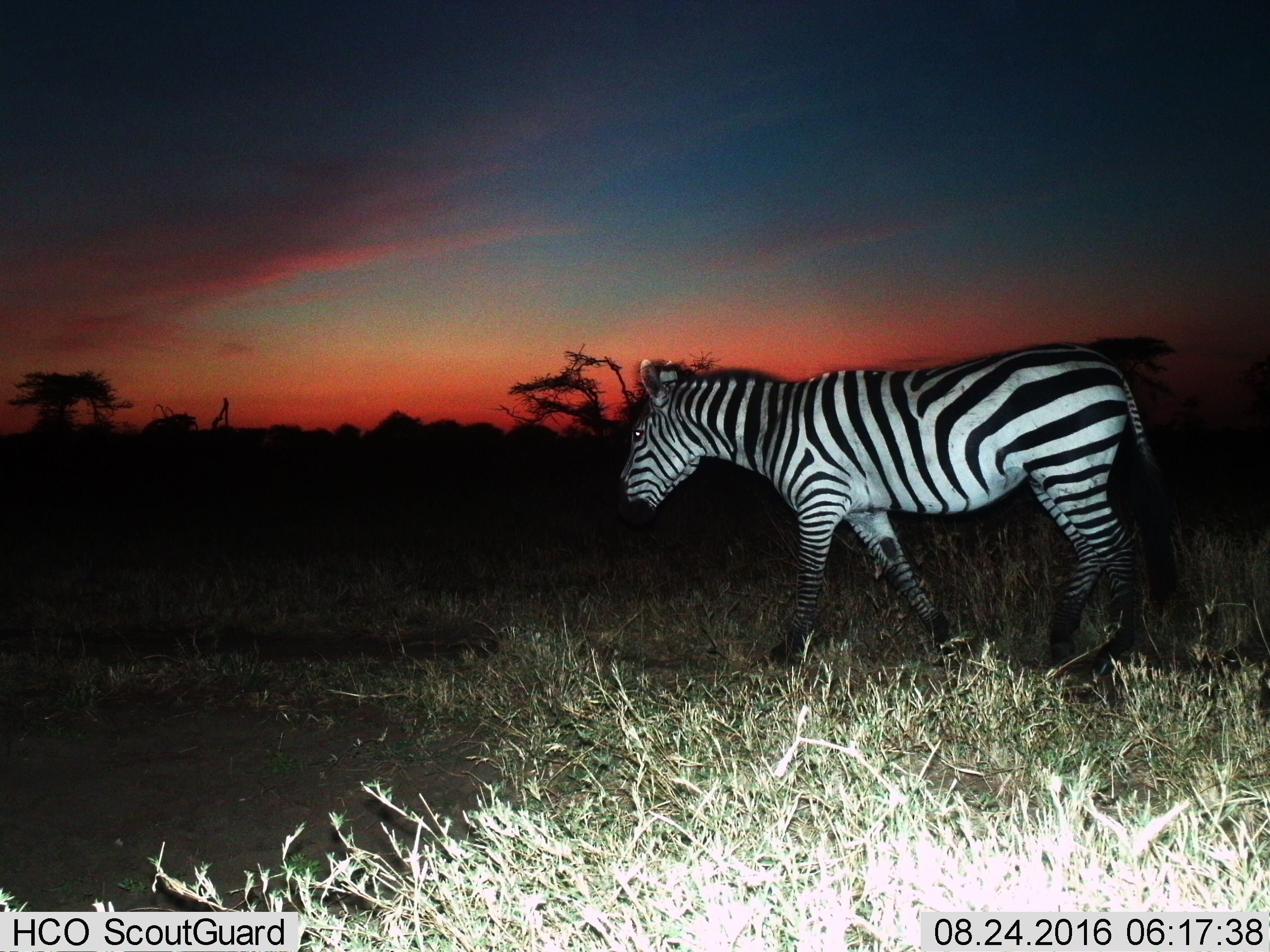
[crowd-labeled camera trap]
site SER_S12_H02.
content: unidentified animal